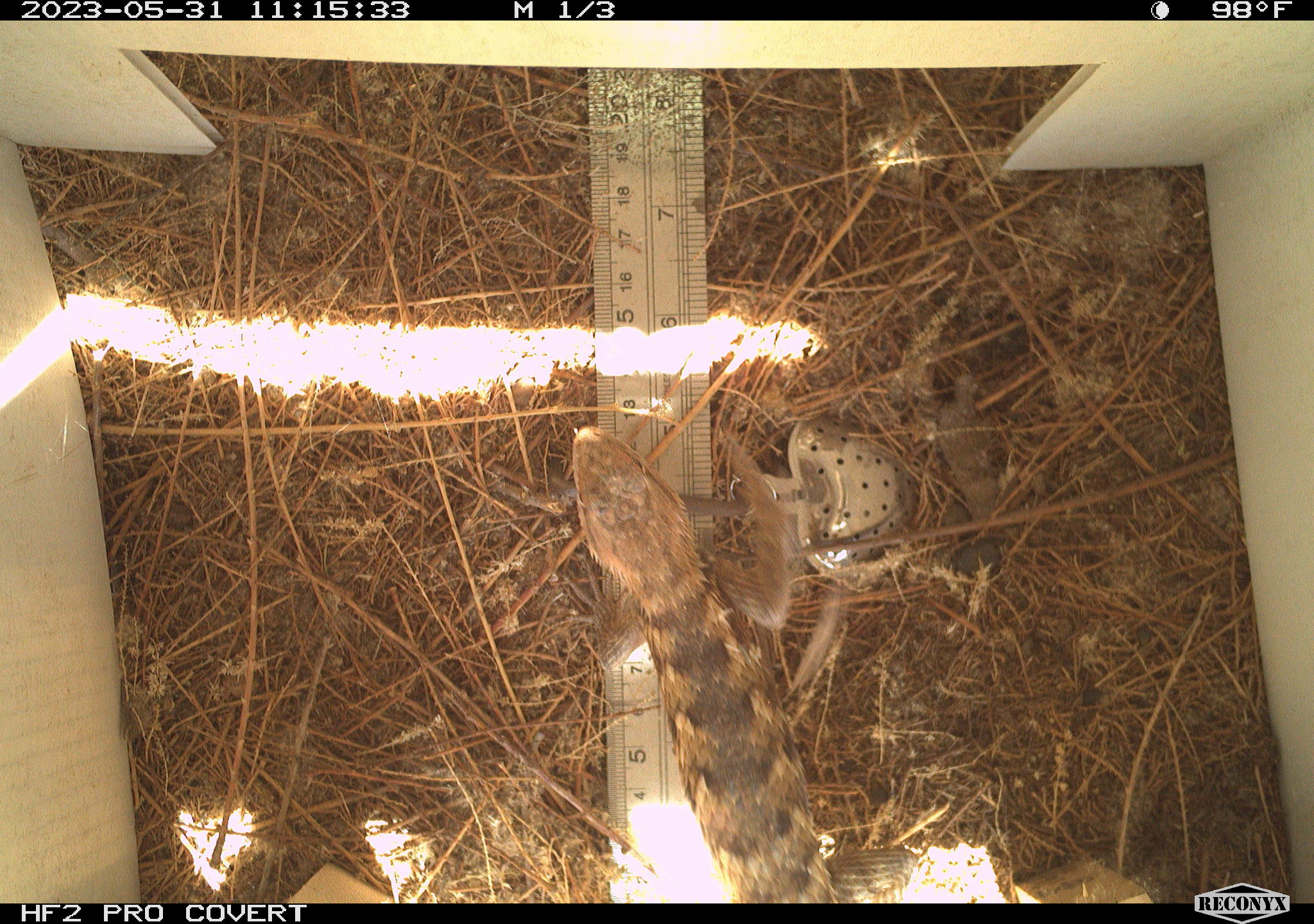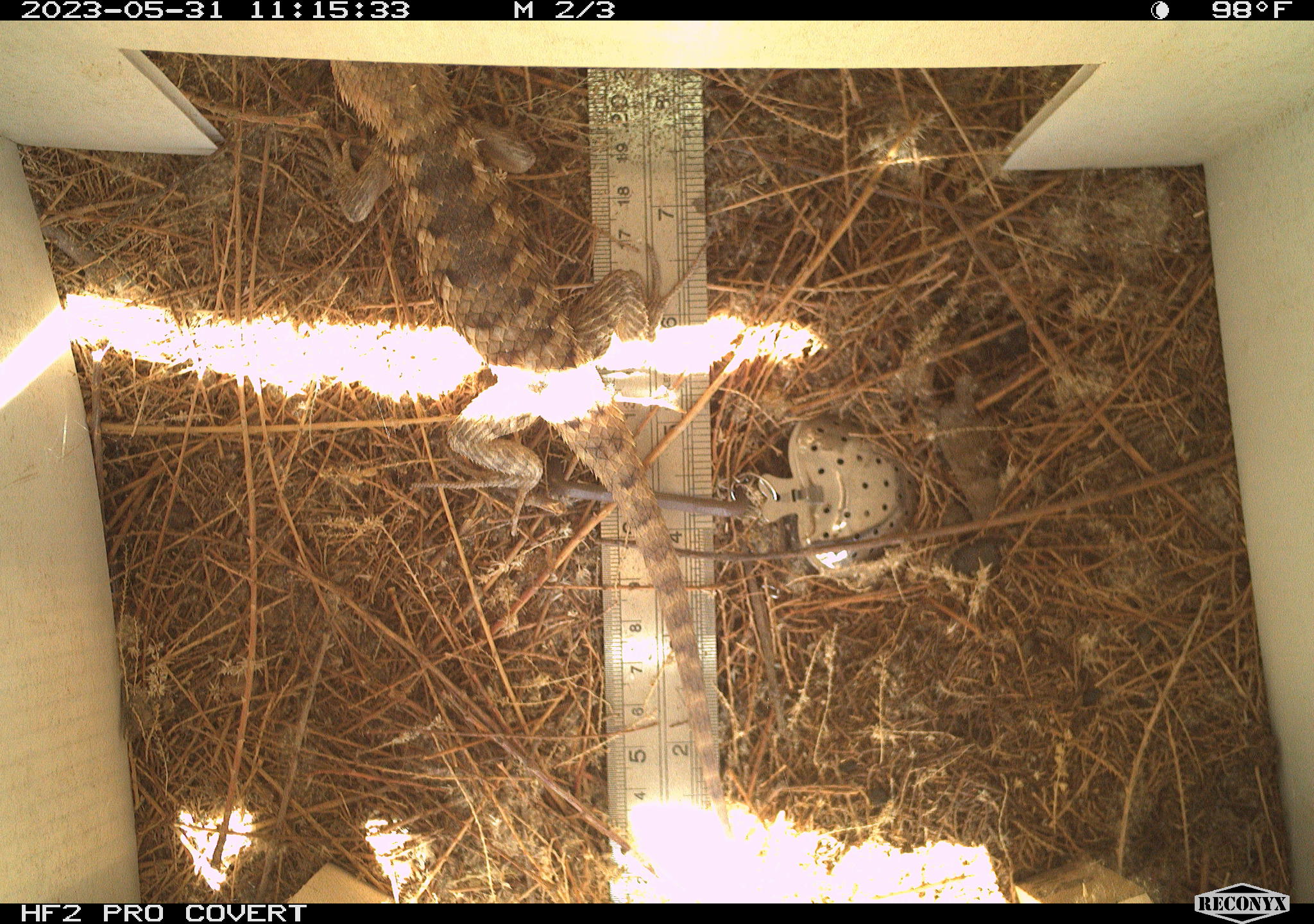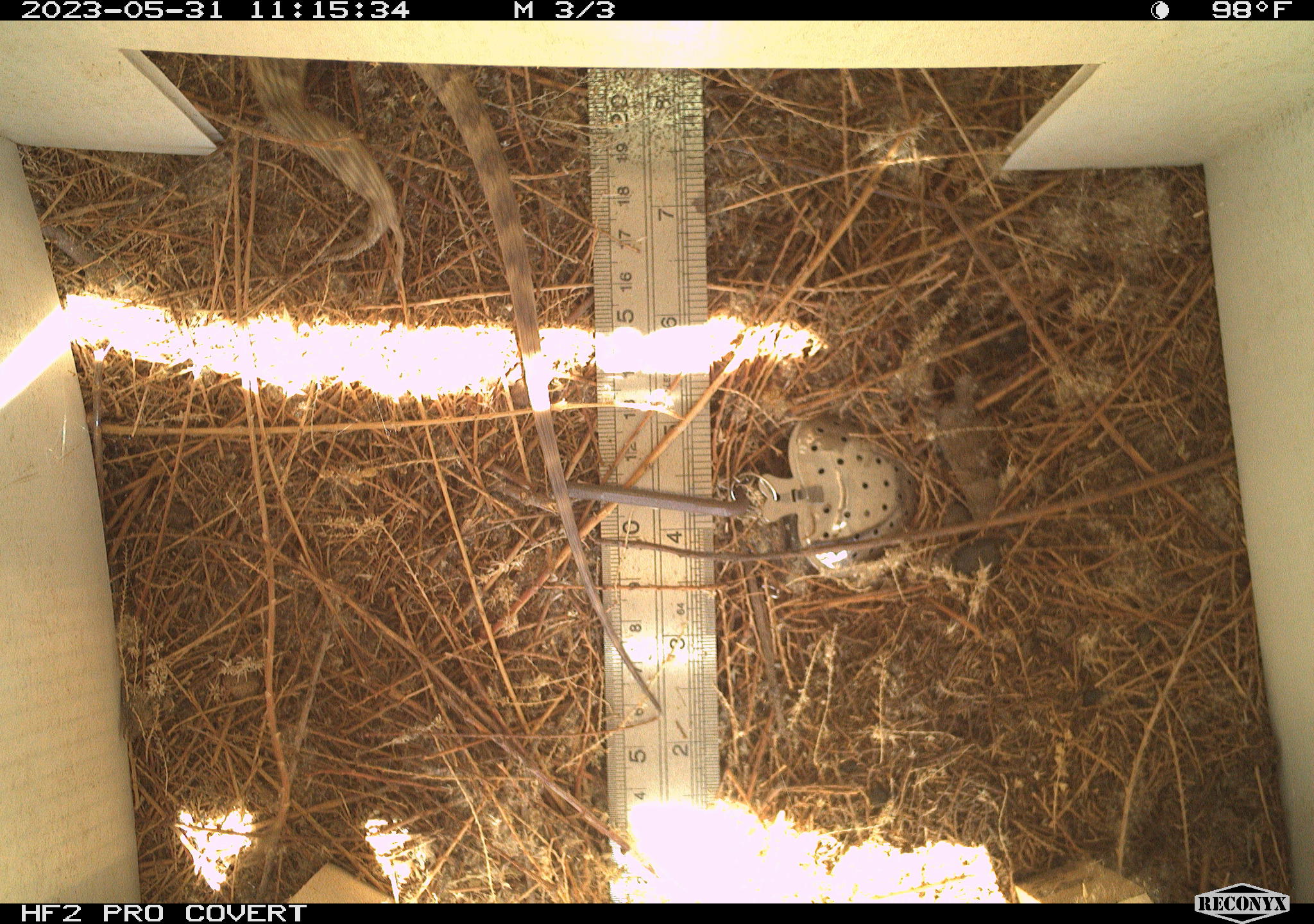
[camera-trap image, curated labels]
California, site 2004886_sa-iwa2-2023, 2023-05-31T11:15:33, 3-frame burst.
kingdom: Animalia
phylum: Chordata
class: Reptilia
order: Squamata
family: Phrynosomatidae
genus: Sceloporus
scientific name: Sceloporus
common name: spiny lizards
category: sceloporus species